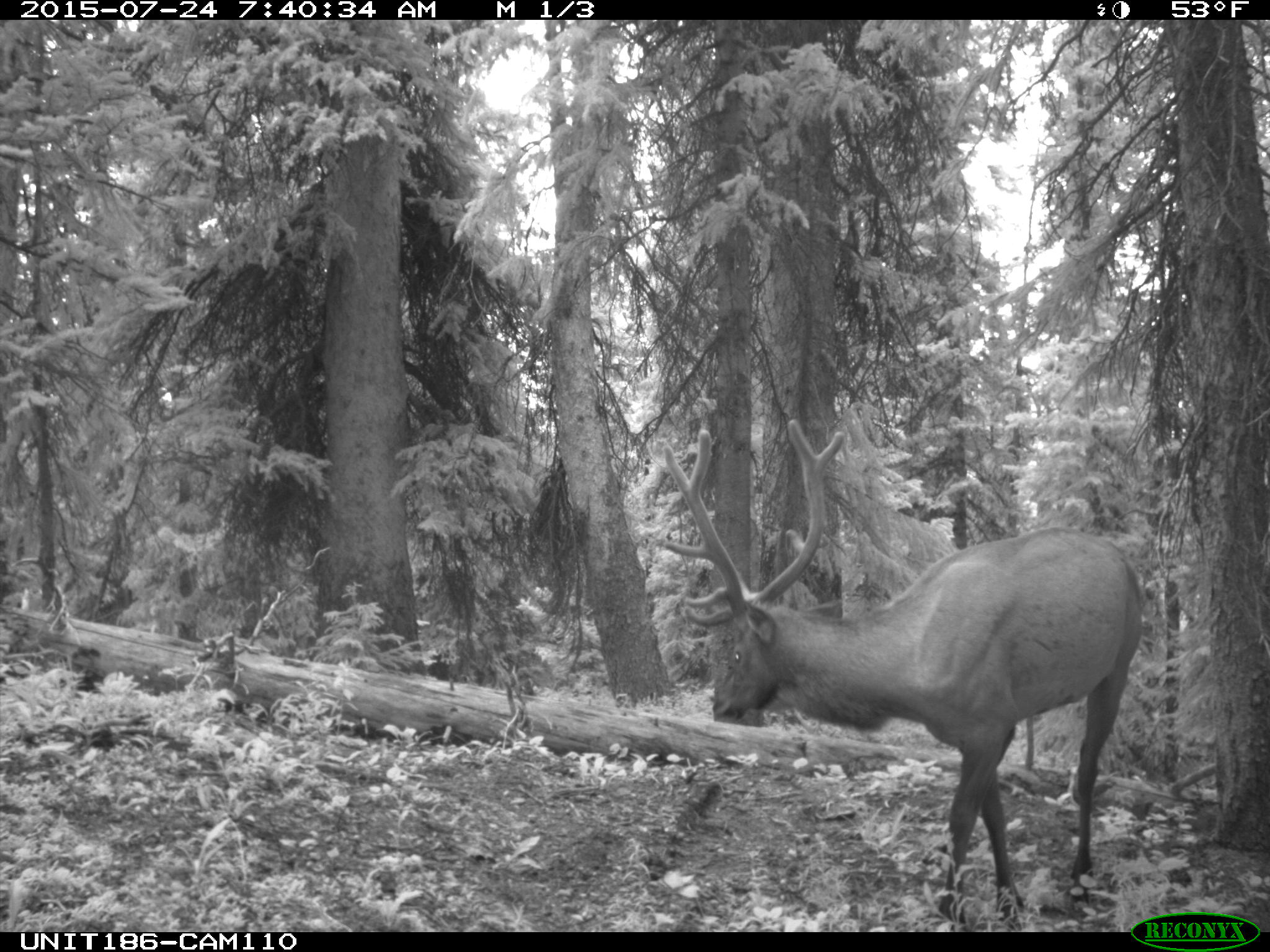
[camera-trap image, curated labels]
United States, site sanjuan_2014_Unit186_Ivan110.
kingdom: Animalia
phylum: Chordata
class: Mammalia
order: Artiodactyla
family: Cervidae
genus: Cervus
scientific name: Cervus elaphus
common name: red deer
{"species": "Cervus elaphus (red deer)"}